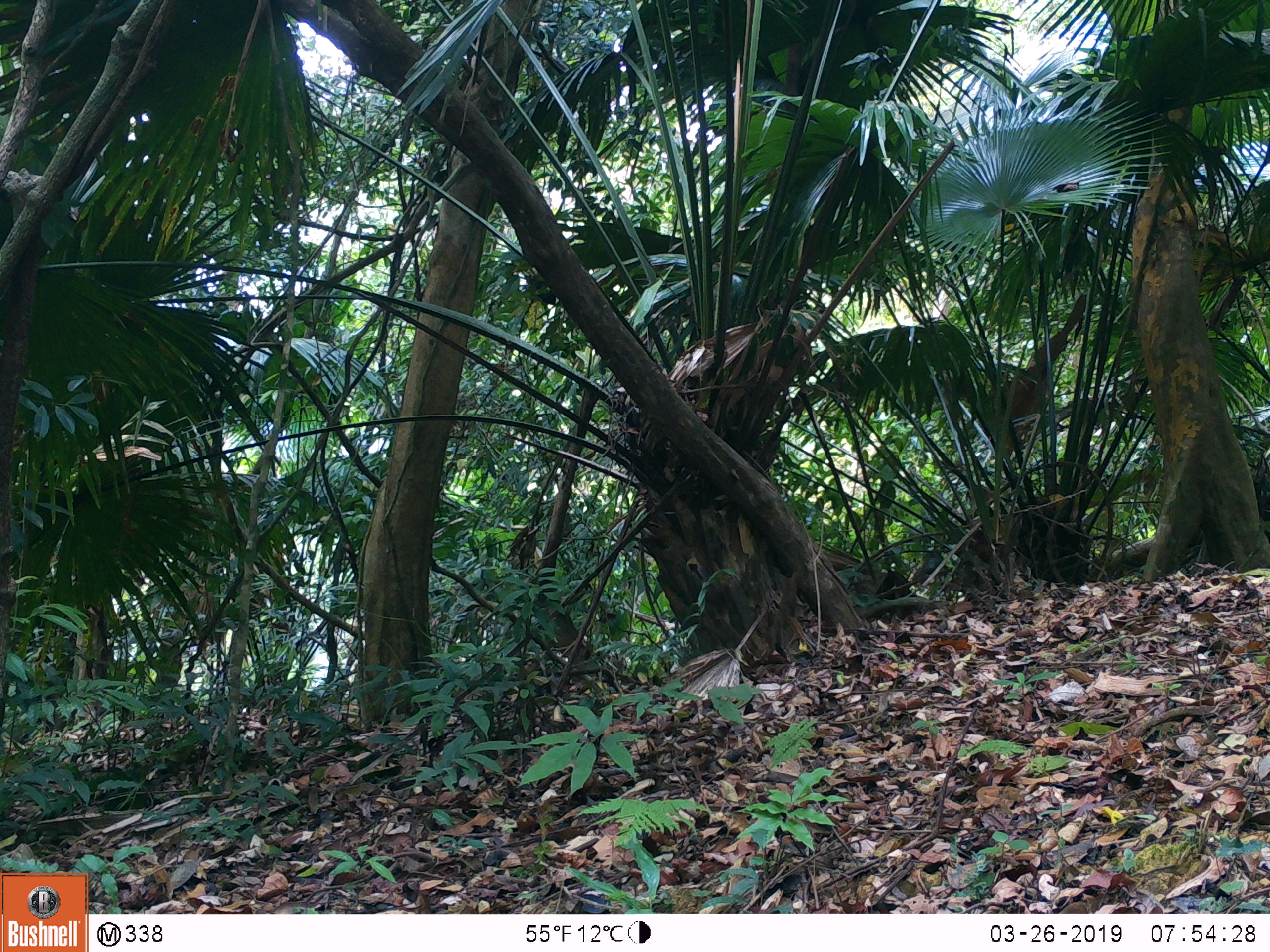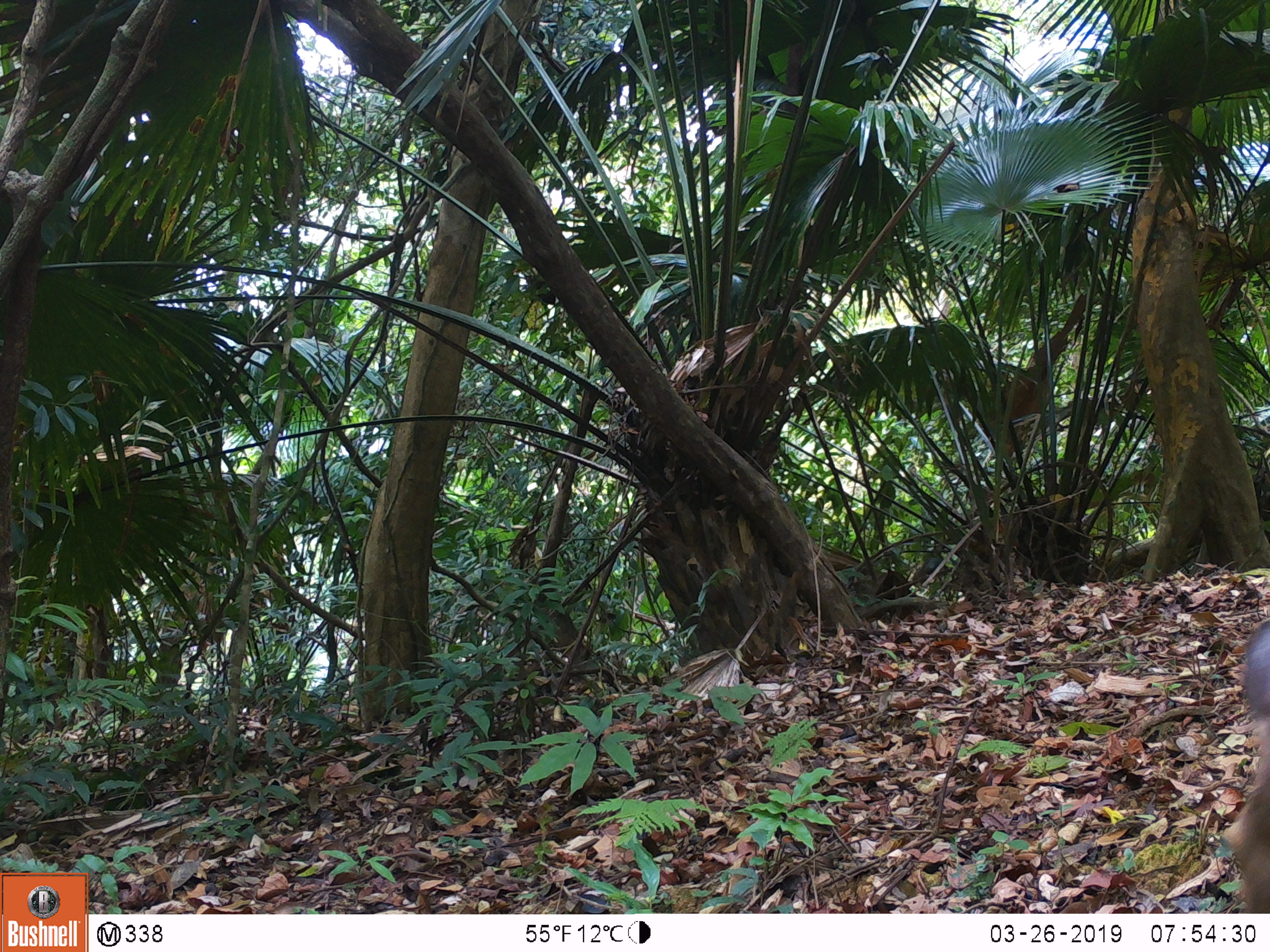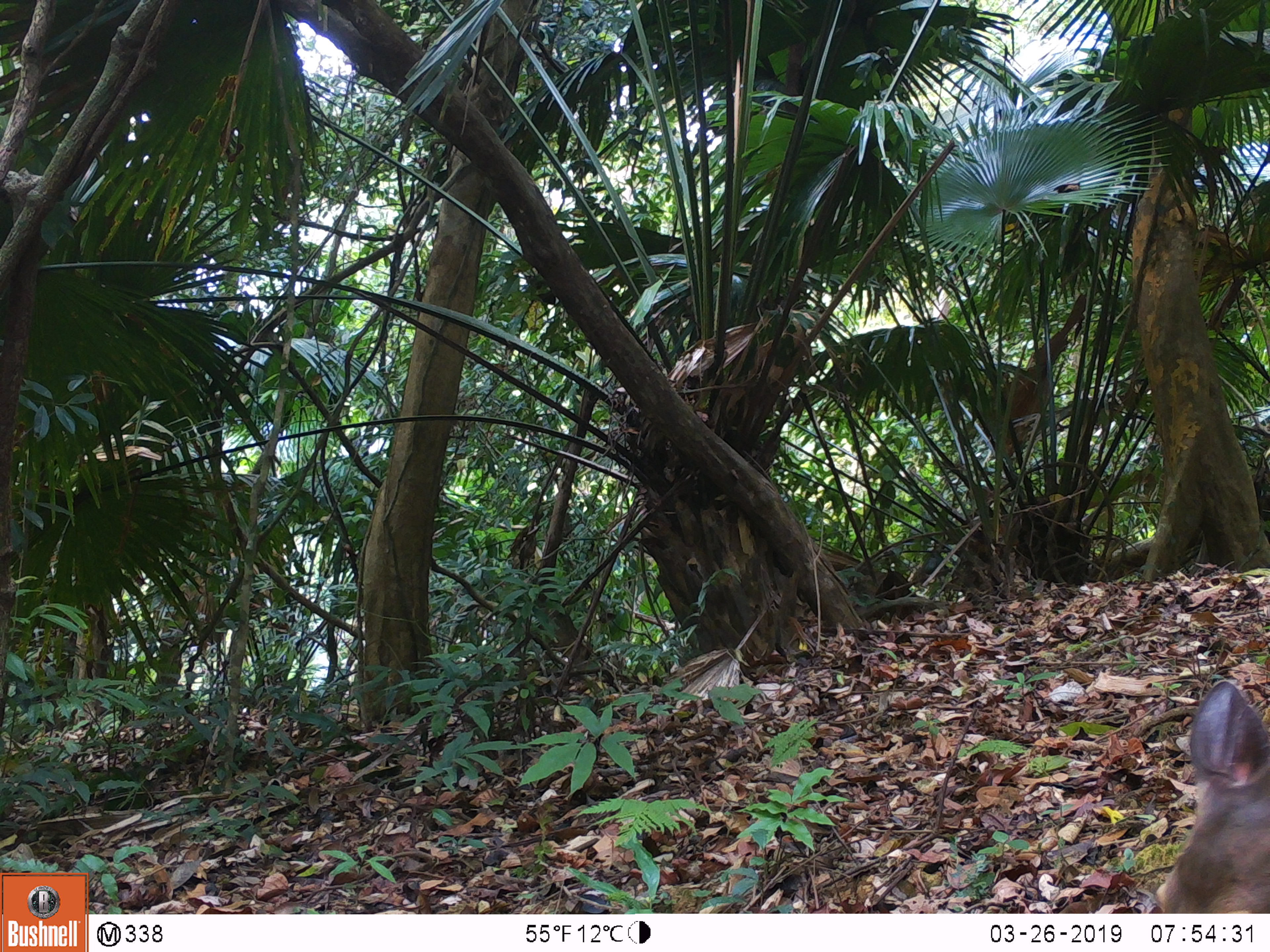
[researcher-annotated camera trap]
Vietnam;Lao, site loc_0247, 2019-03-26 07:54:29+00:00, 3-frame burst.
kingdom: Animalia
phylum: Chordata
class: Mammalia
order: Artiodactyla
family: Cervidae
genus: Rusa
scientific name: Rusa unicolor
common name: sambar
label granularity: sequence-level